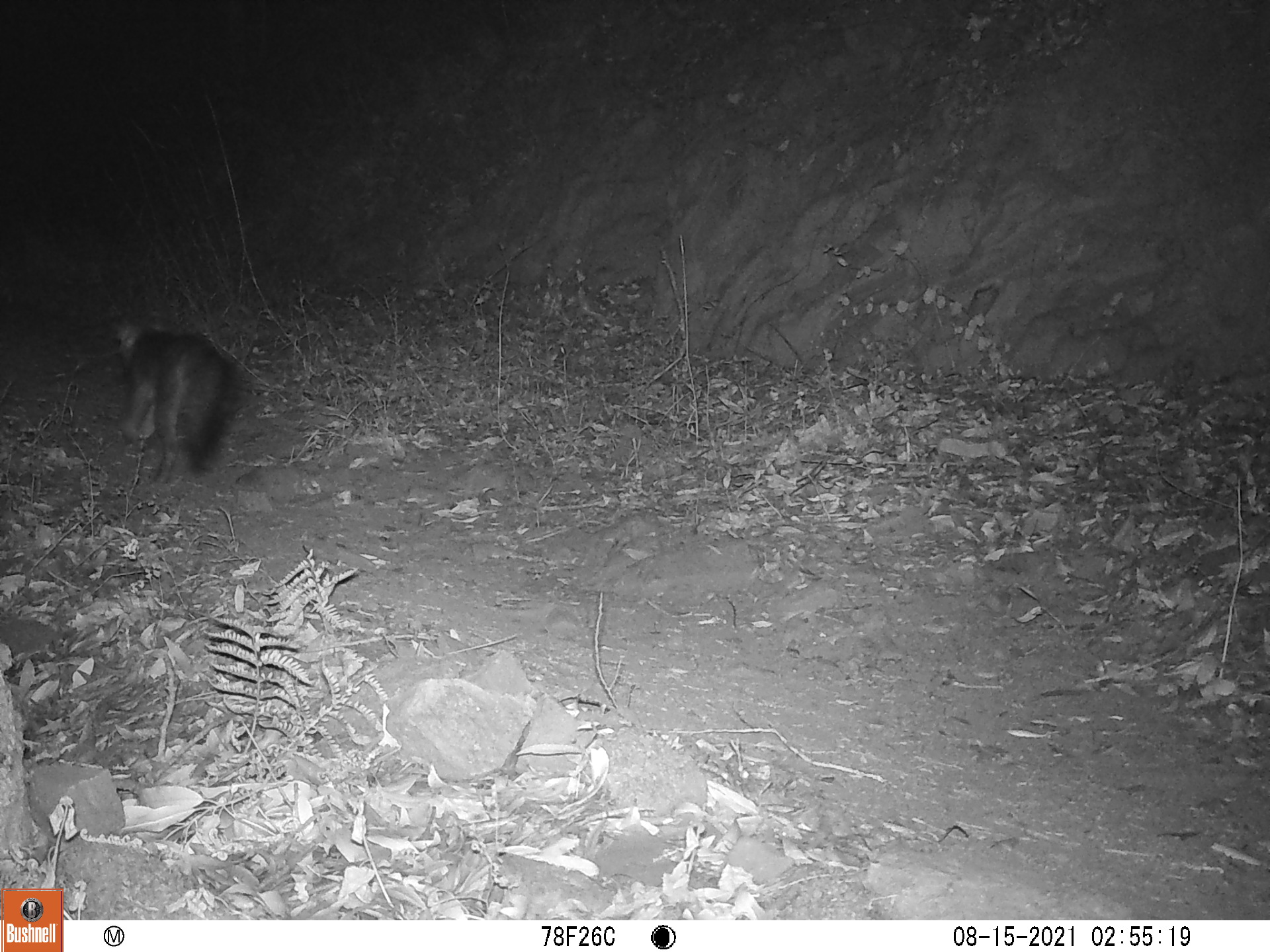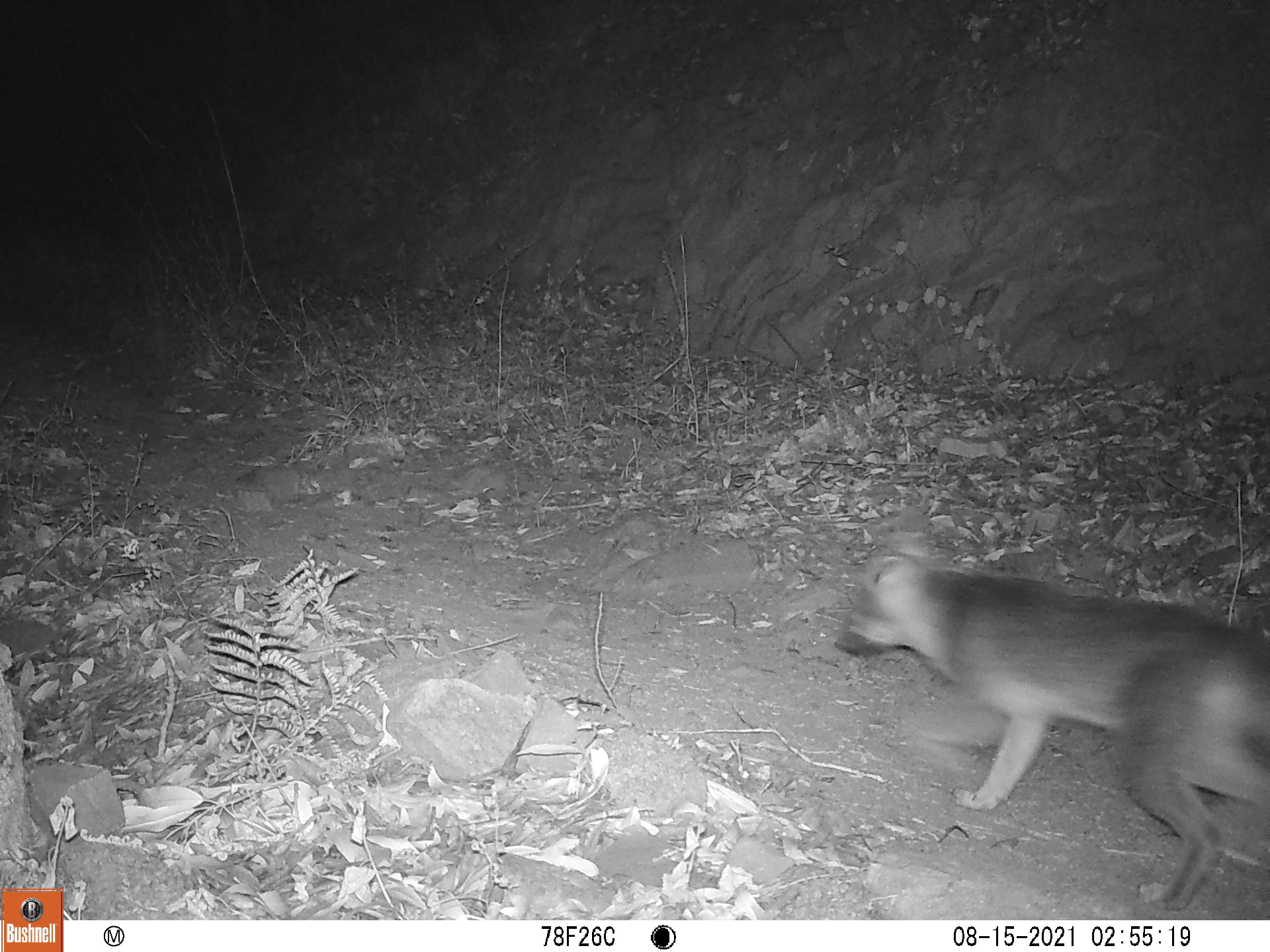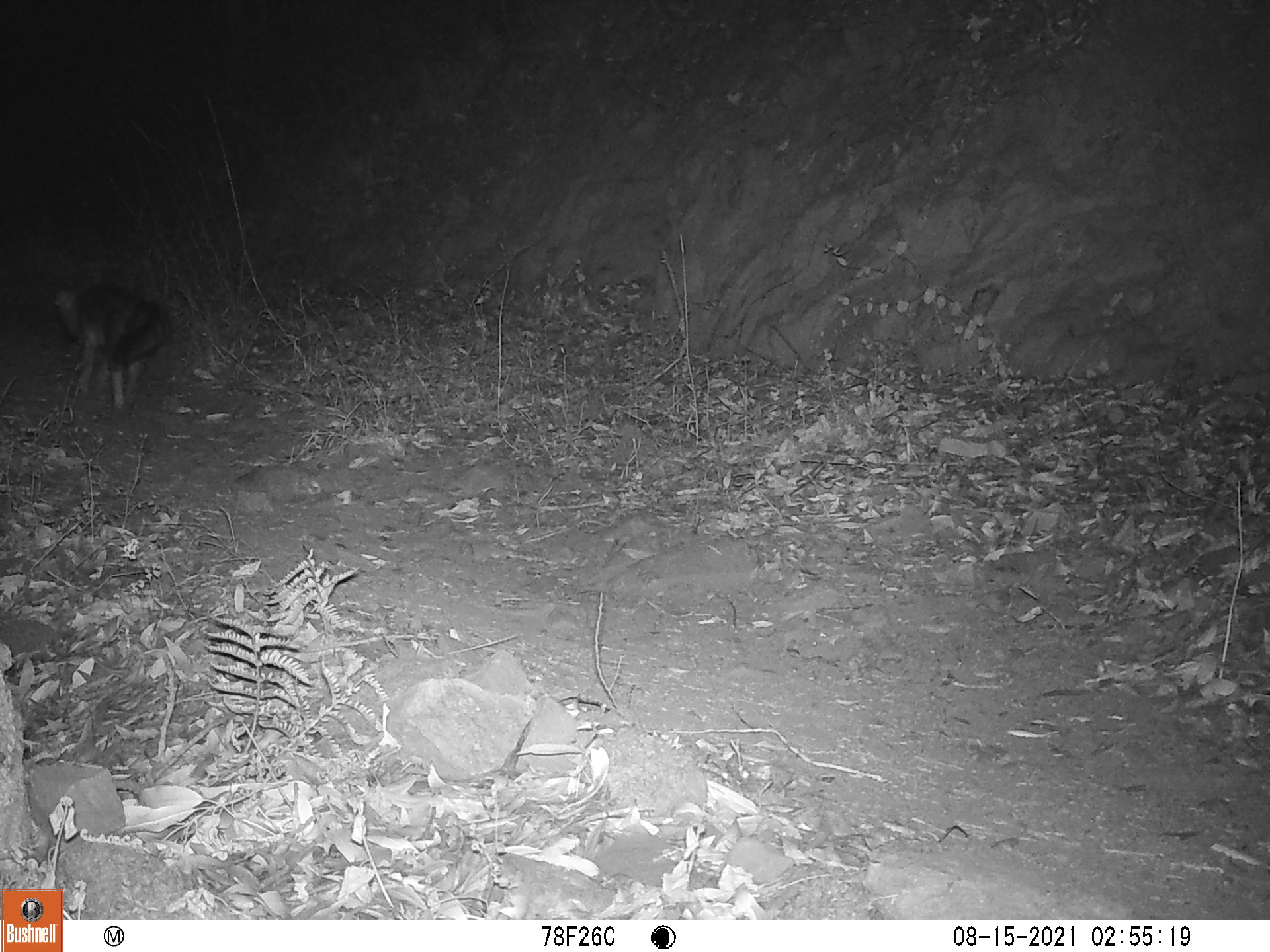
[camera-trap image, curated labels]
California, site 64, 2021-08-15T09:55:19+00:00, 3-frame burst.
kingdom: Animalia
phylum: Chordata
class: Mammalia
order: Carnivora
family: Canidae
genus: Urocyon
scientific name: Urocyon cinereoargenteus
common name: gray fox